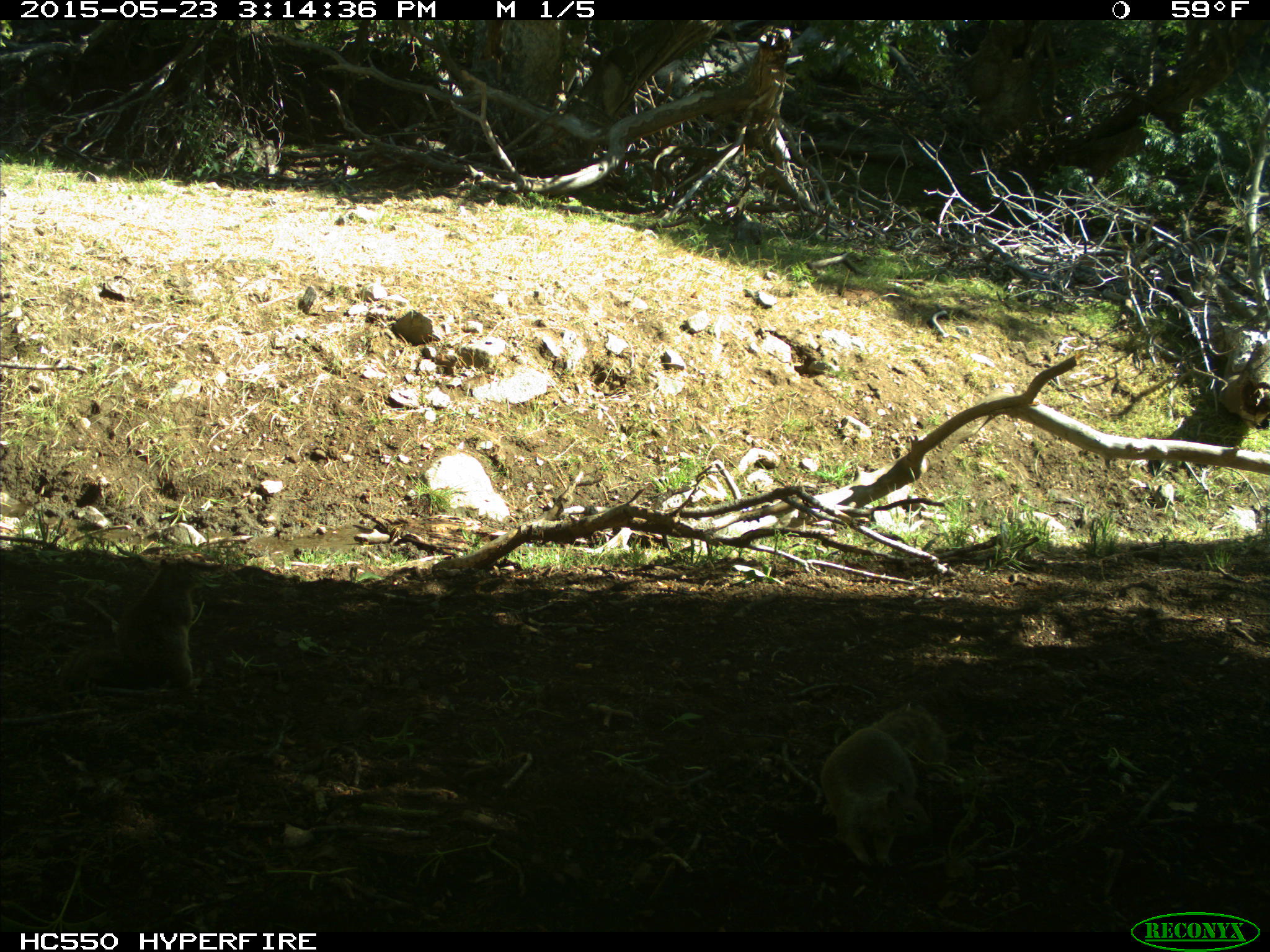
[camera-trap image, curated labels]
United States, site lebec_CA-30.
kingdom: Animalia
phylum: Chordata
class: Mammalia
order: Rodentia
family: Sciuridae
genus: Otospermophilus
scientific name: Otospermophilus beecheyi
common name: california ground squirrel